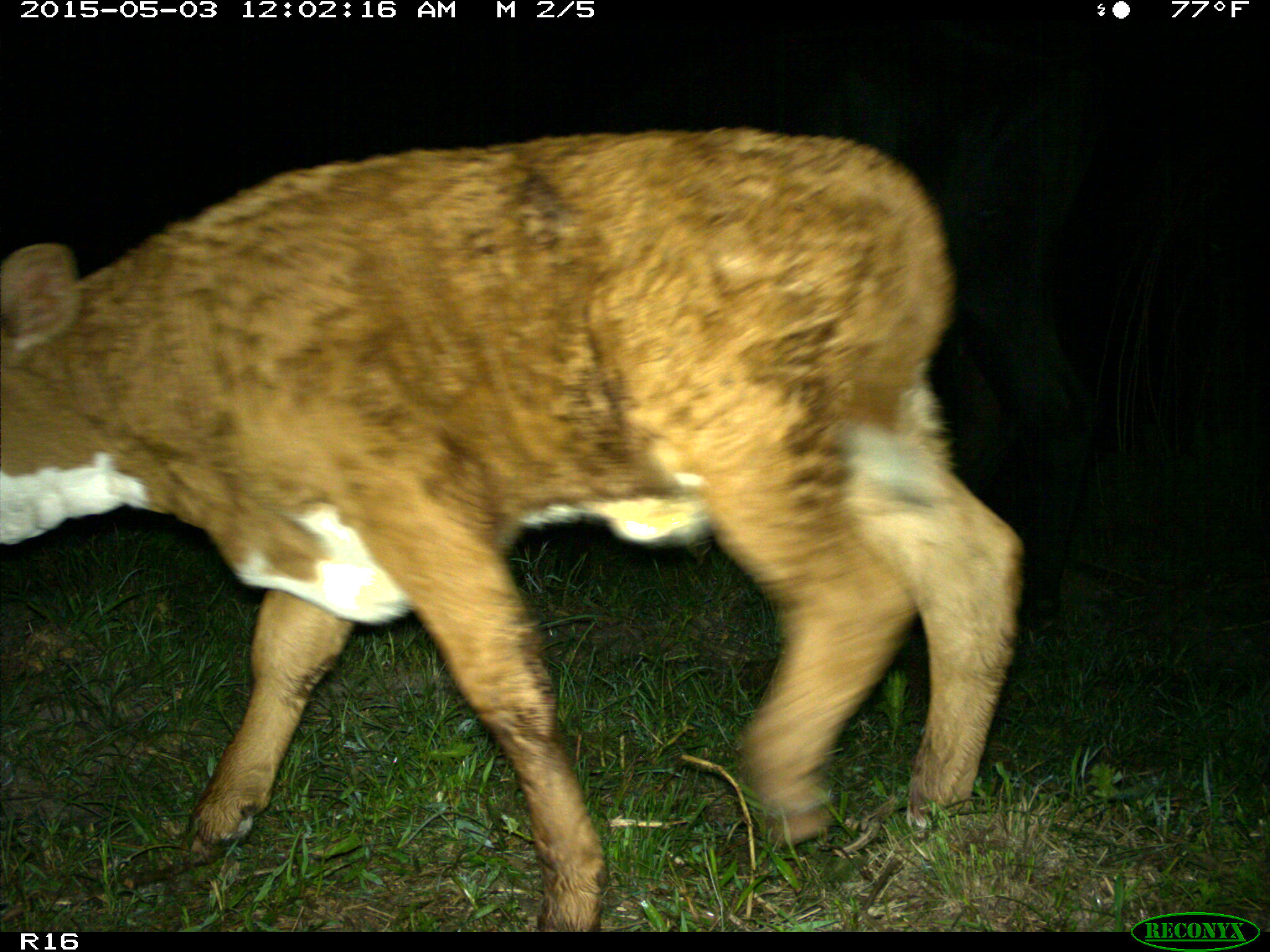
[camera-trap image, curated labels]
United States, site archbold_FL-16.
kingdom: Animalia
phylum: Chordata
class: Mammalia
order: Artiodactyla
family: Bovidae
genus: Bos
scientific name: Bos taurus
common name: domestic cow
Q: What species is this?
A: Bos taurus (domestic cow).